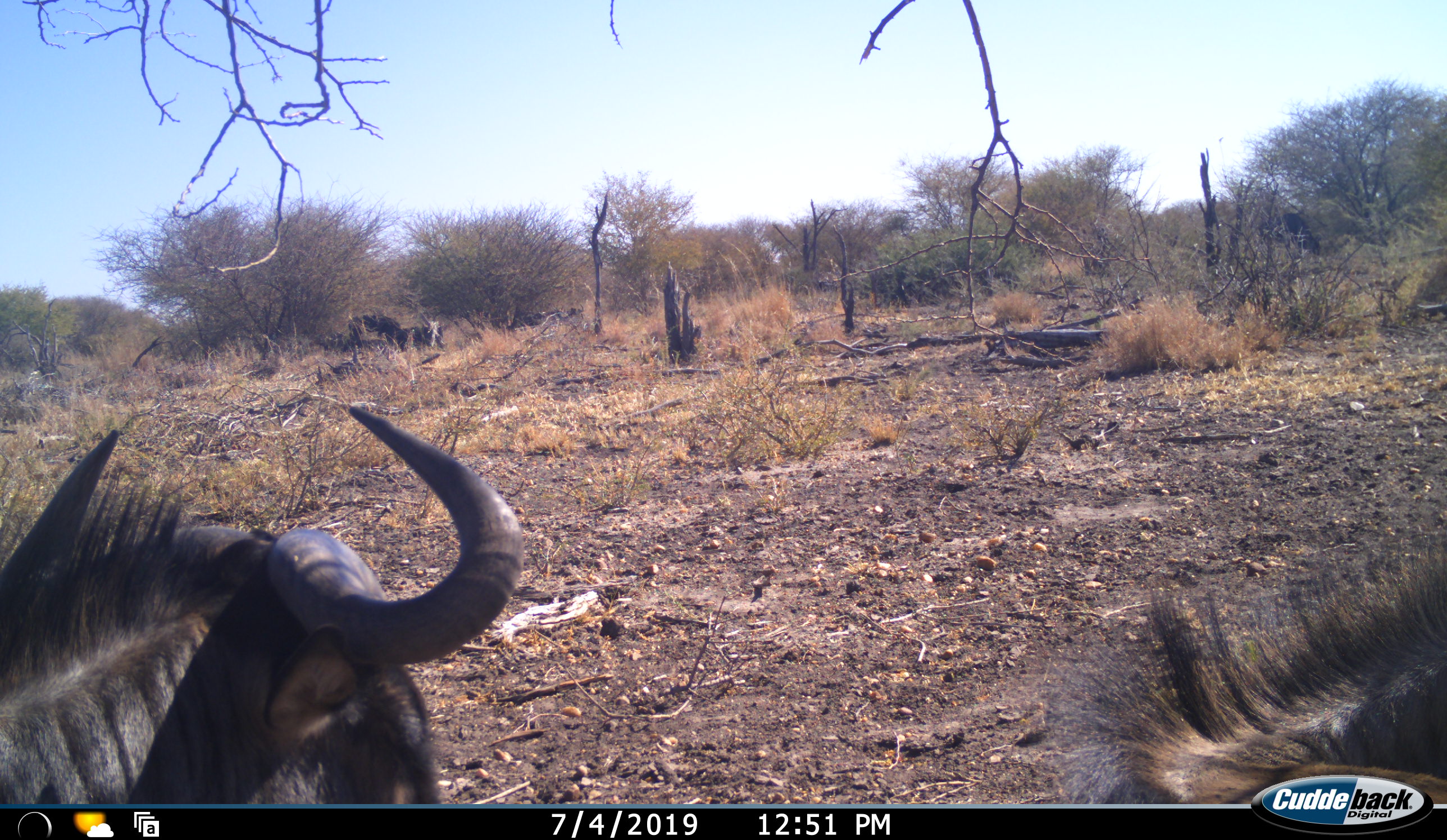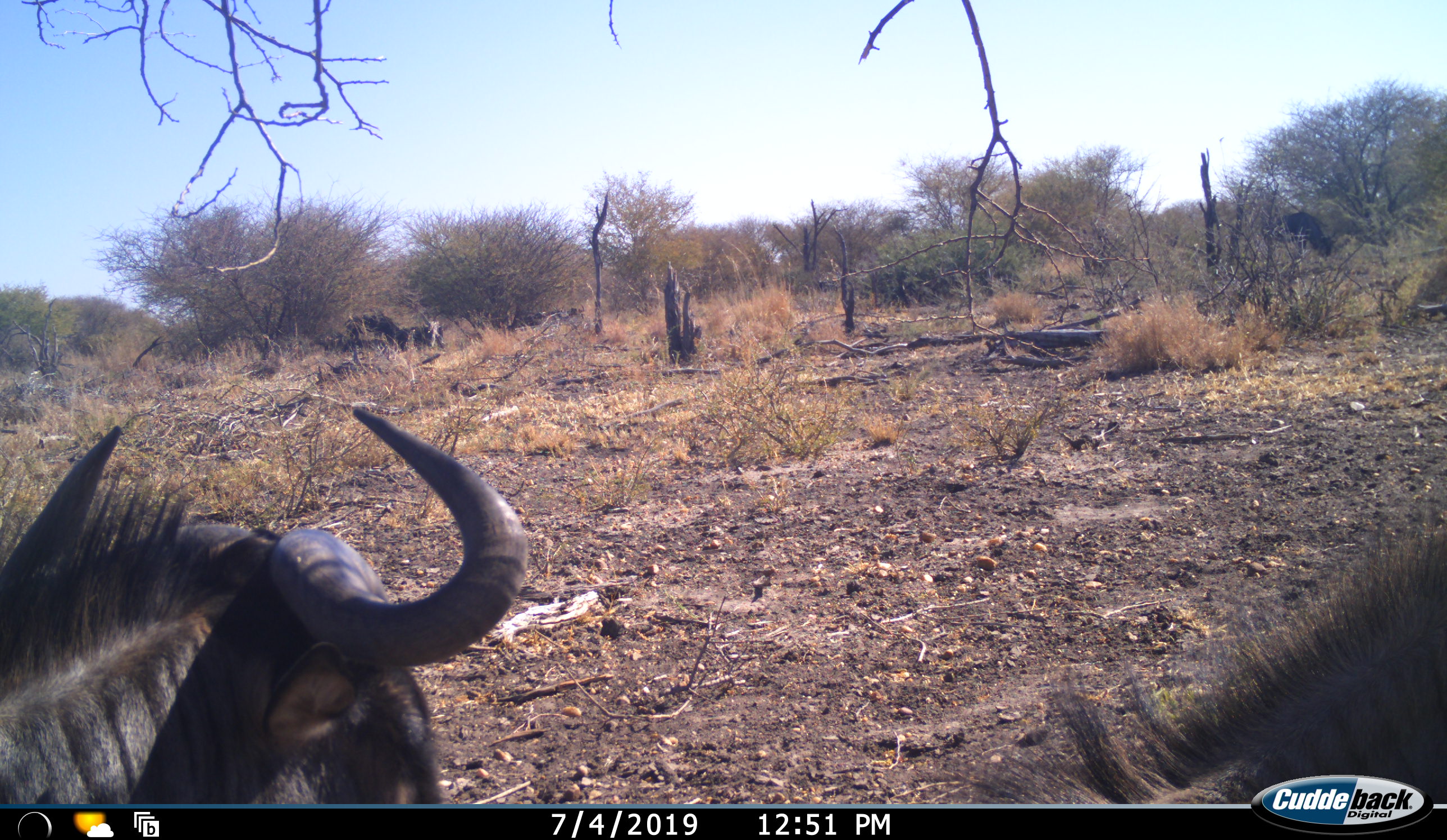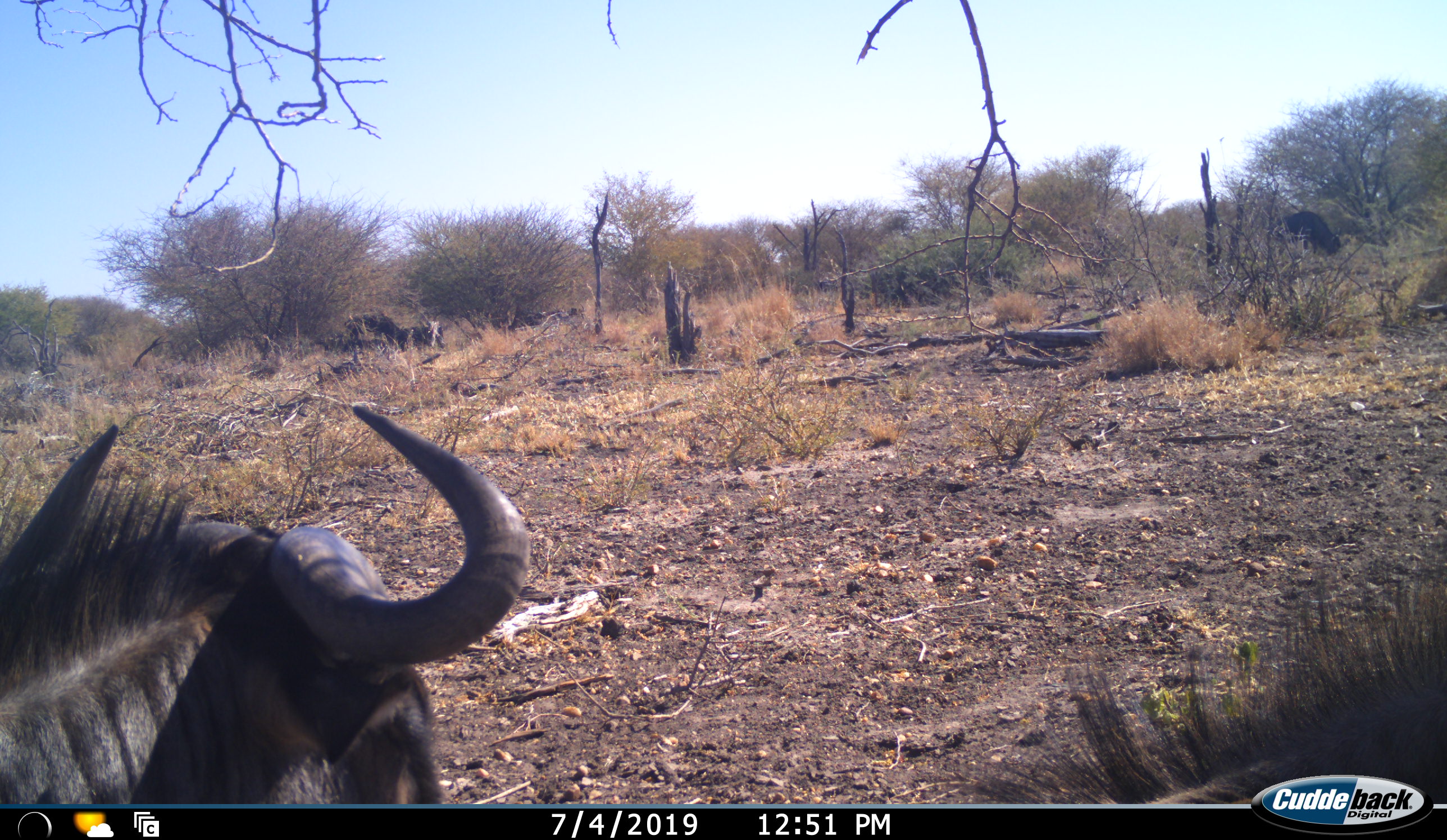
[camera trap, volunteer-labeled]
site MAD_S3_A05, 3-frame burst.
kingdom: Animalia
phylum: Chordata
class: Mammalia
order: Artiodactyla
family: Bovidae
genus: Connochaetes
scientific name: Connochaetes taurinus taurinus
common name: blue wildebeest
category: wildebeestblue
Wildebeestblue (blue wildebeest) (Connochaetes taurinus taurinus), count 2. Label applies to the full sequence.